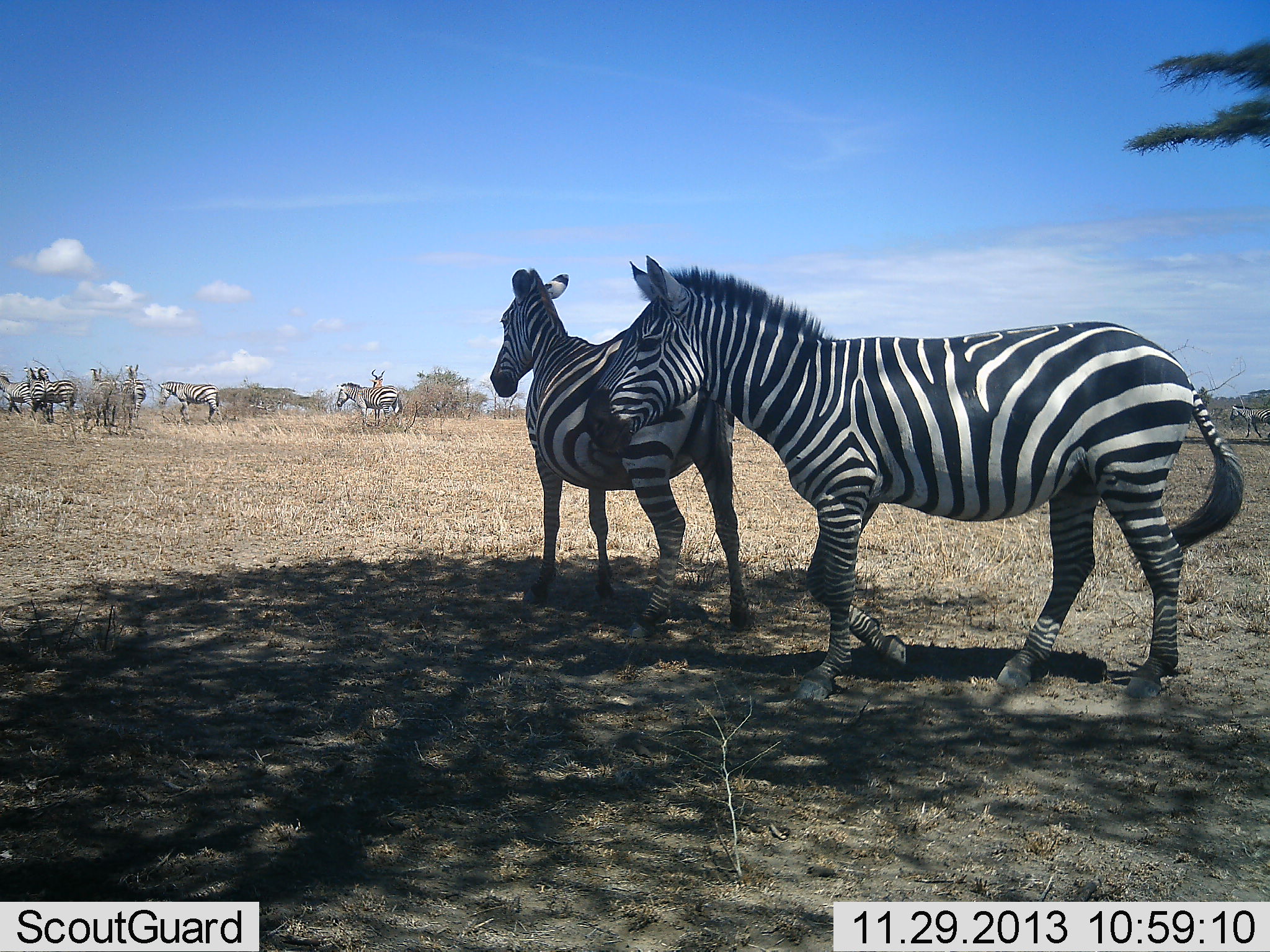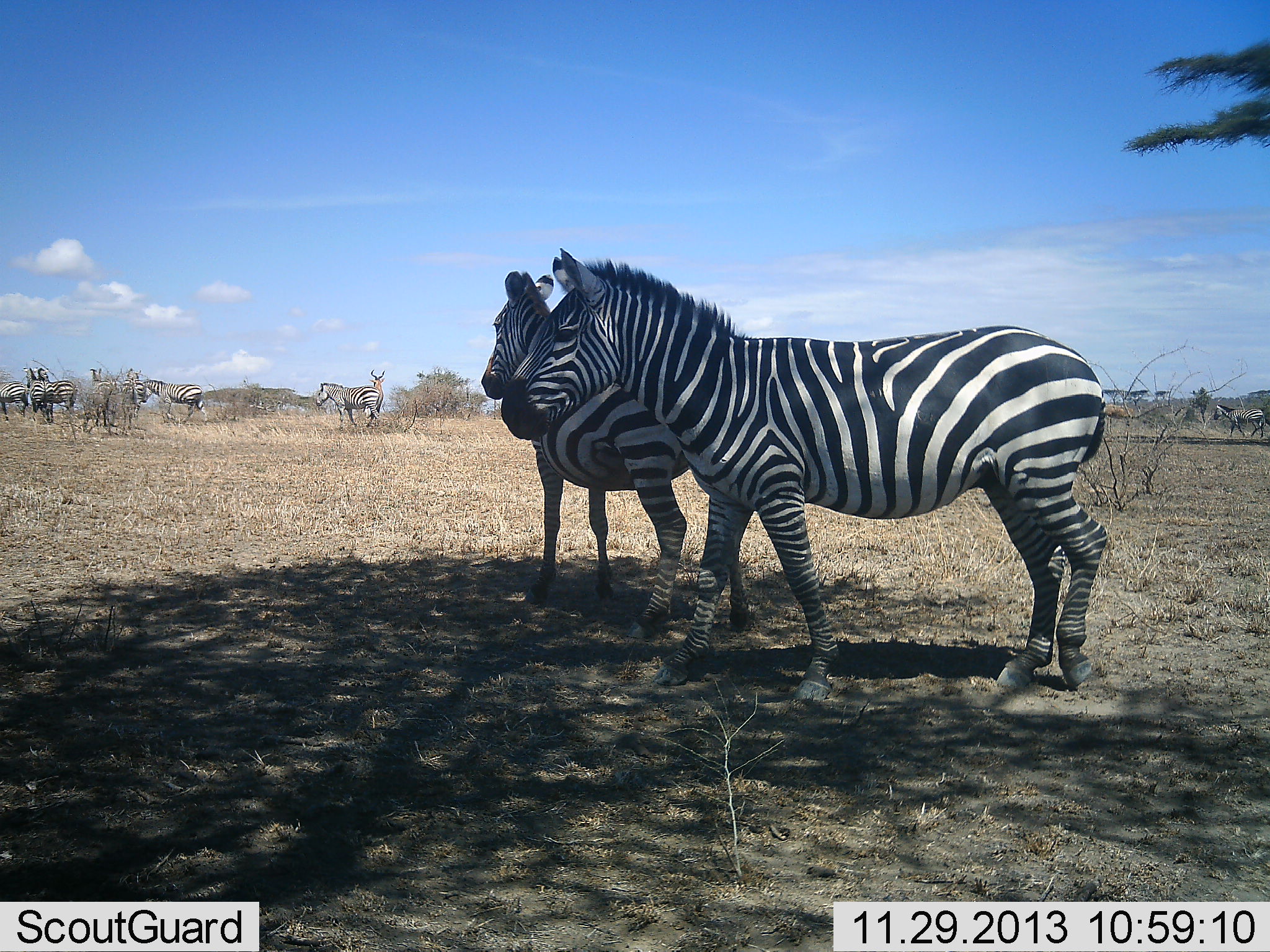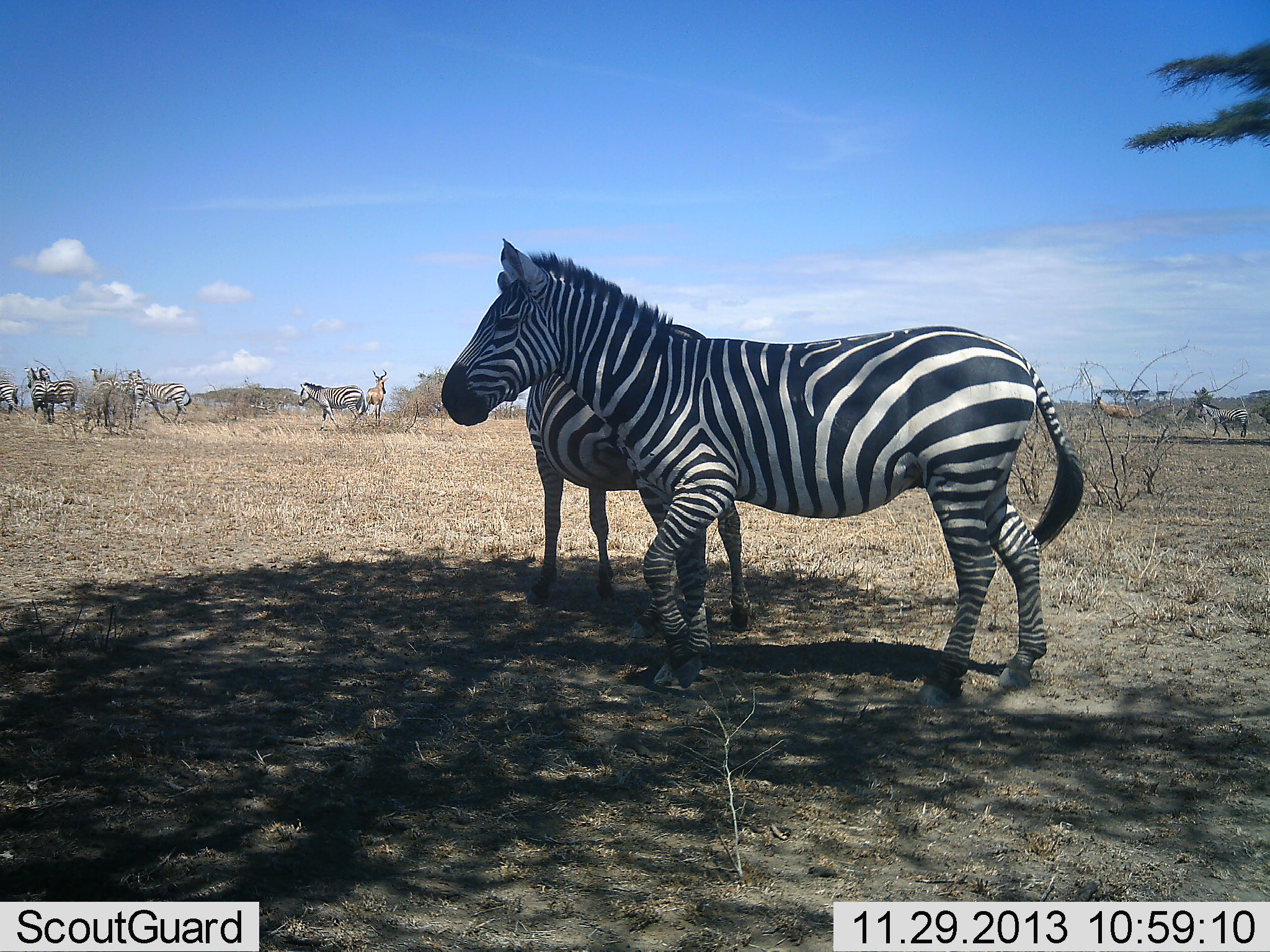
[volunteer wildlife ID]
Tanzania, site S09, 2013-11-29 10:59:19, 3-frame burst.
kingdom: Animalia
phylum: Chordata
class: Mammalia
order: Perissodactyla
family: Equidae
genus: Equus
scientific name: Equus quagga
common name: plains zebra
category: zebra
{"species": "zebra (plains zebra) (Equus quagga)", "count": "10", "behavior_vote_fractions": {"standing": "73%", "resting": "0%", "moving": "80%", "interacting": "13%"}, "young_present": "0%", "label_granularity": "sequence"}